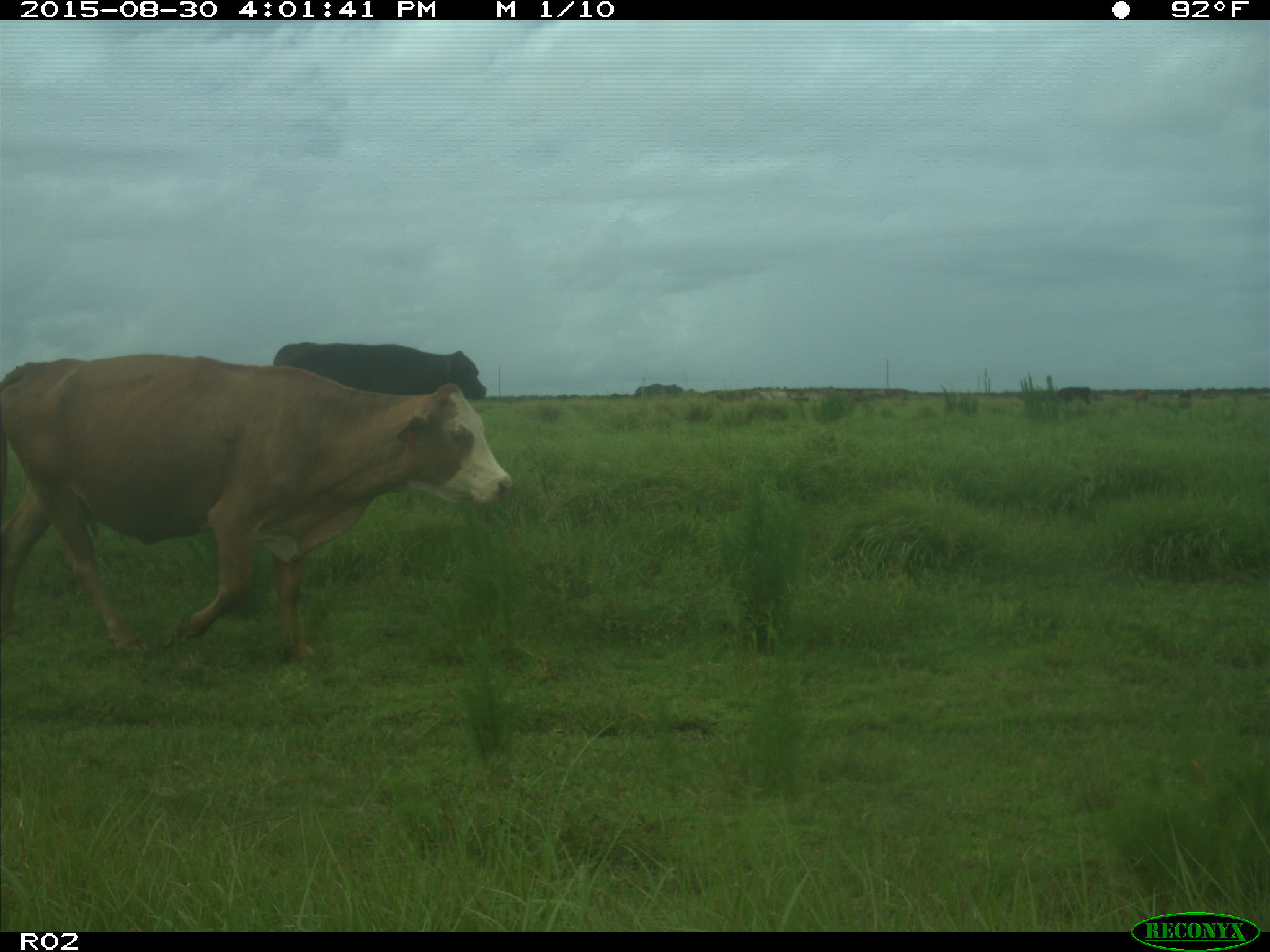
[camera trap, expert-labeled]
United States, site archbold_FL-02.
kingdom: Animalia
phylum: Chordata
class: Mammalia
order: Artiodactyla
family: Bovidae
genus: Bos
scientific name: Bos taurus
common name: domestic cow